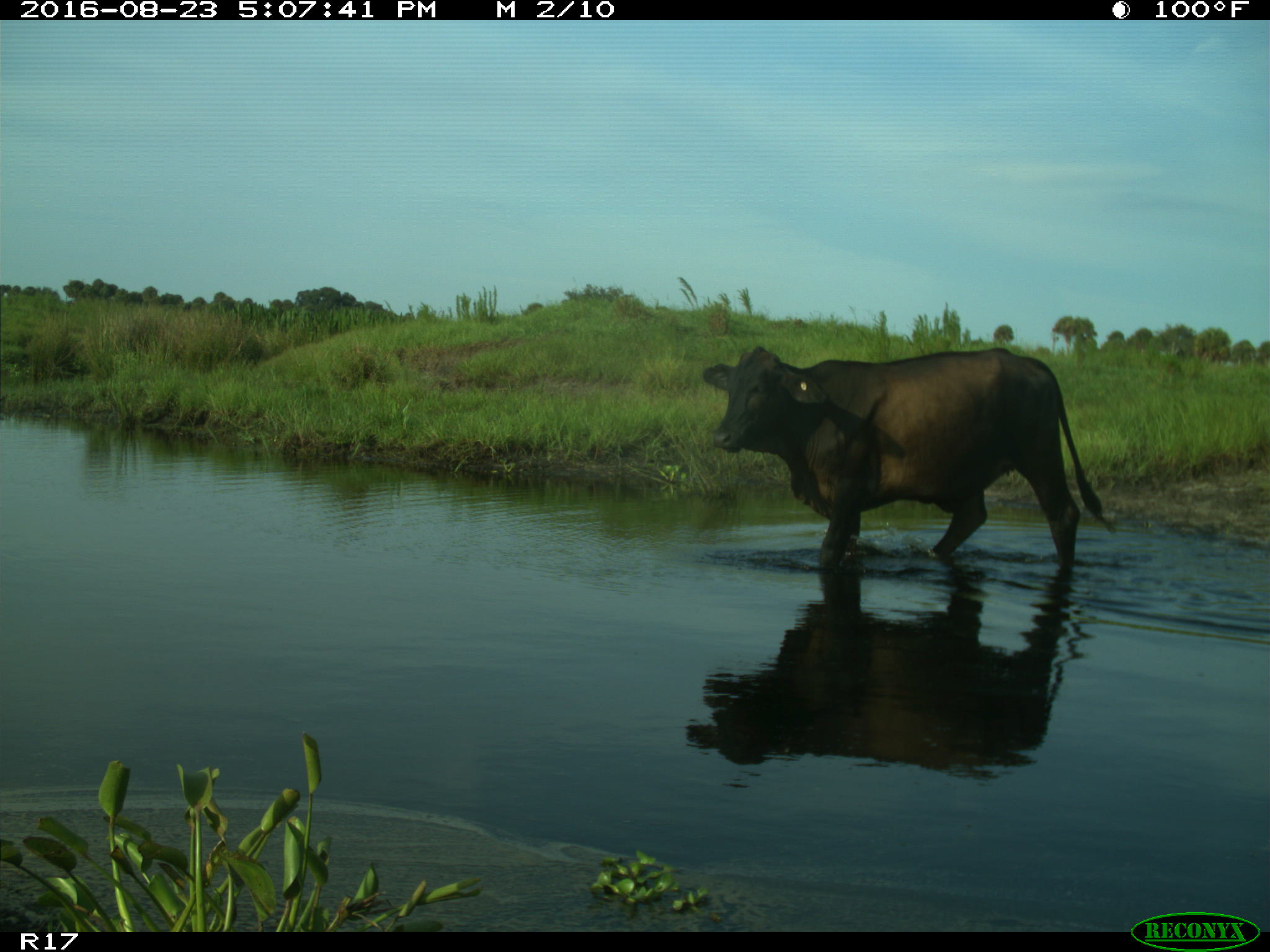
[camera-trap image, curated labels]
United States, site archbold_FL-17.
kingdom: Animalia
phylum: Chordata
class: Mammalia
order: Artiodactyla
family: Bovidae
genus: Bos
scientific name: Bos taurus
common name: domestic cow